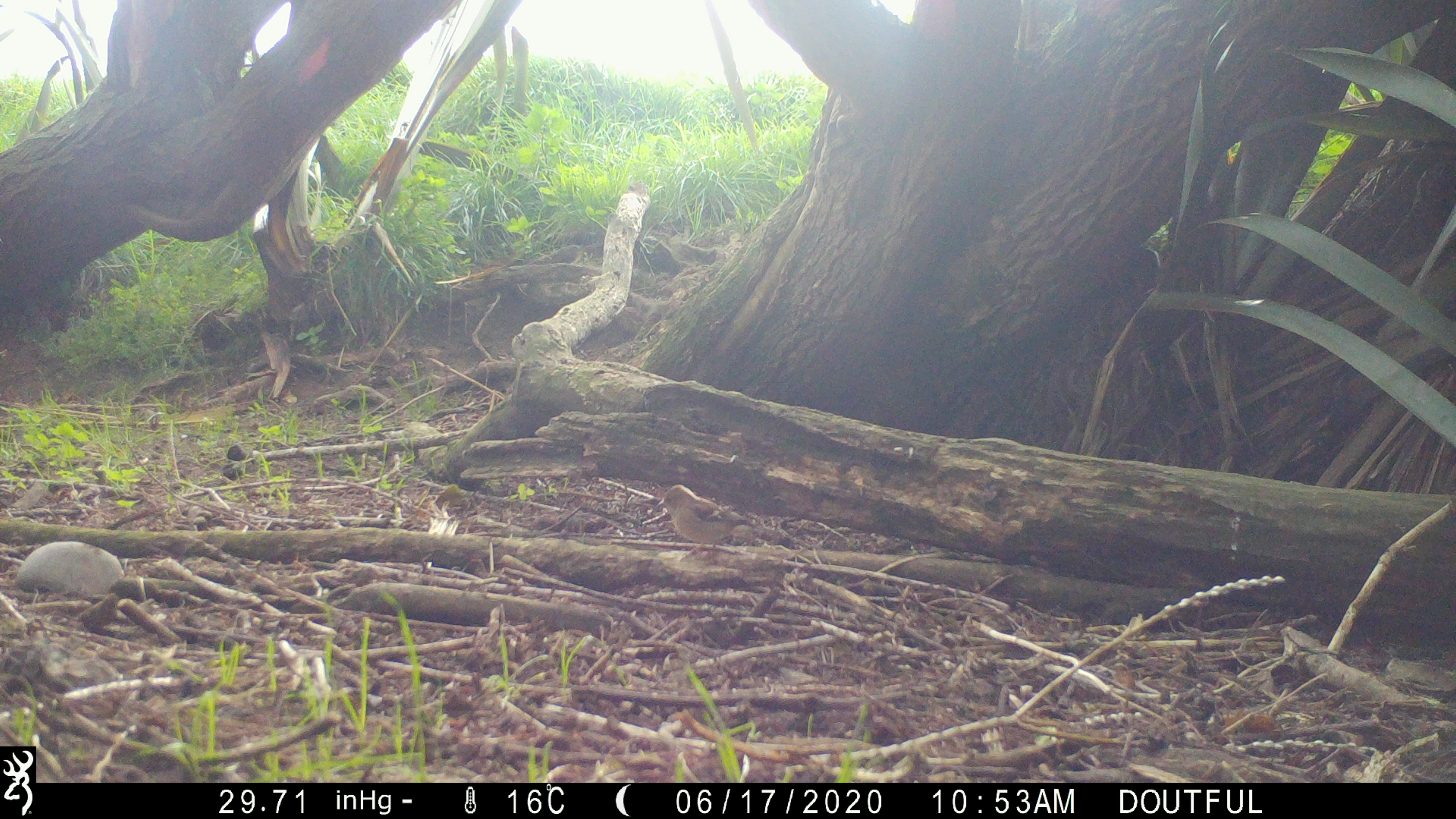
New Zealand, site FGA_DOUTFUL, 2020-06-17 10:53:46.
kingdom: Animalia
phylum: Chordata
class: Aves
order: Passeriformes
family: Fringillidae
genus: Fringilla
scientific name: Fringilla coelebs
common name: common chaffinch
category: chaffinch